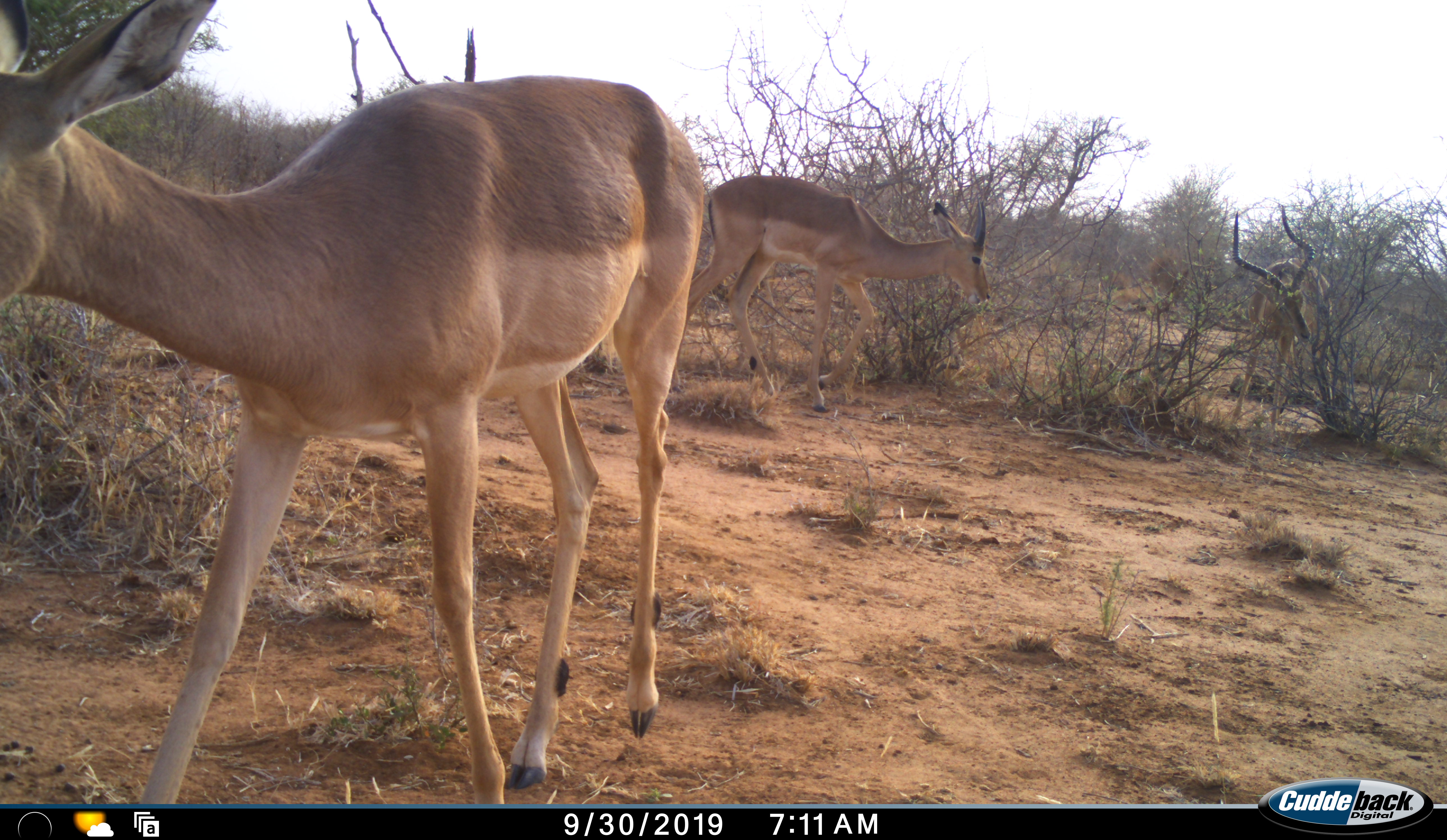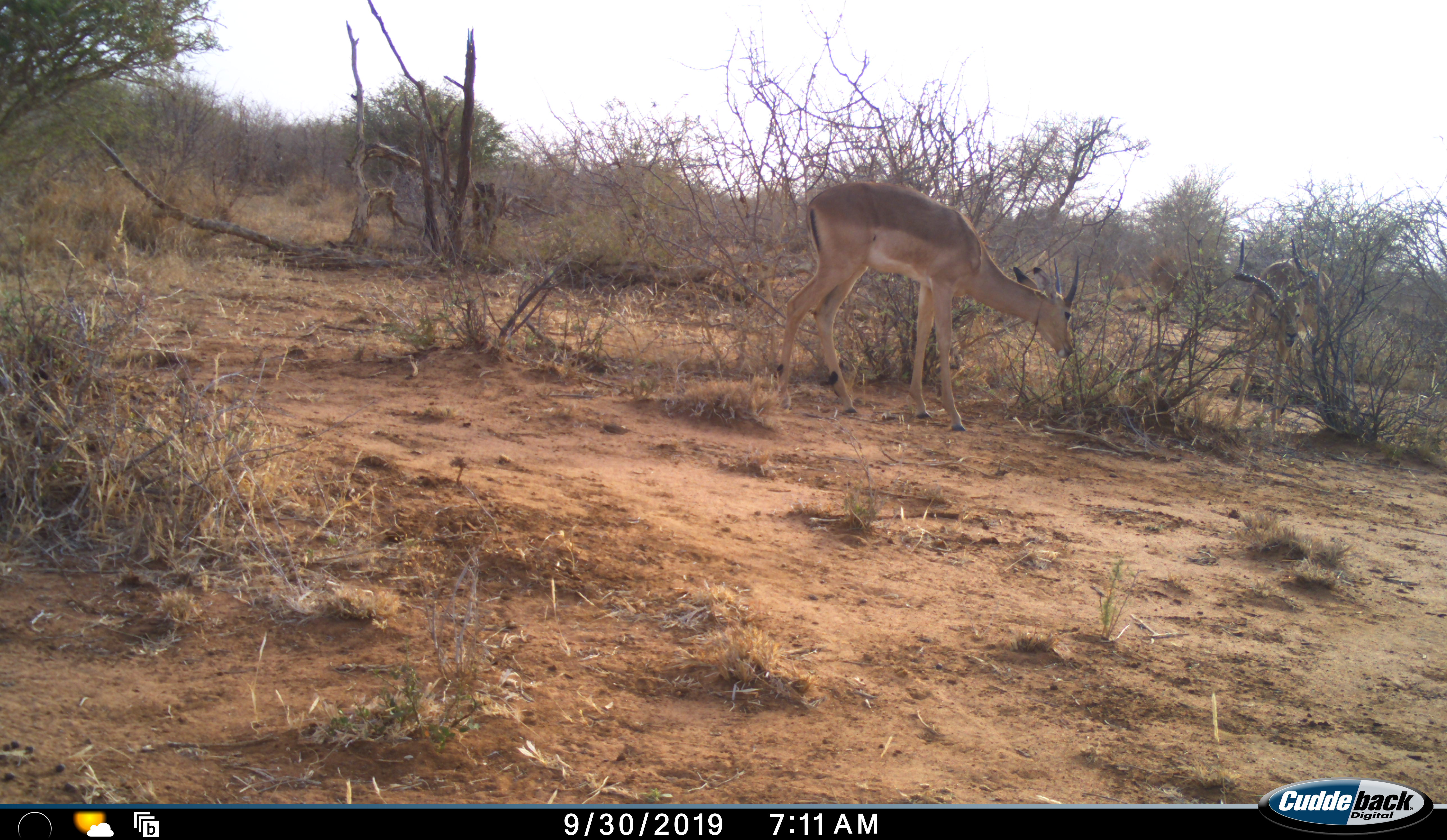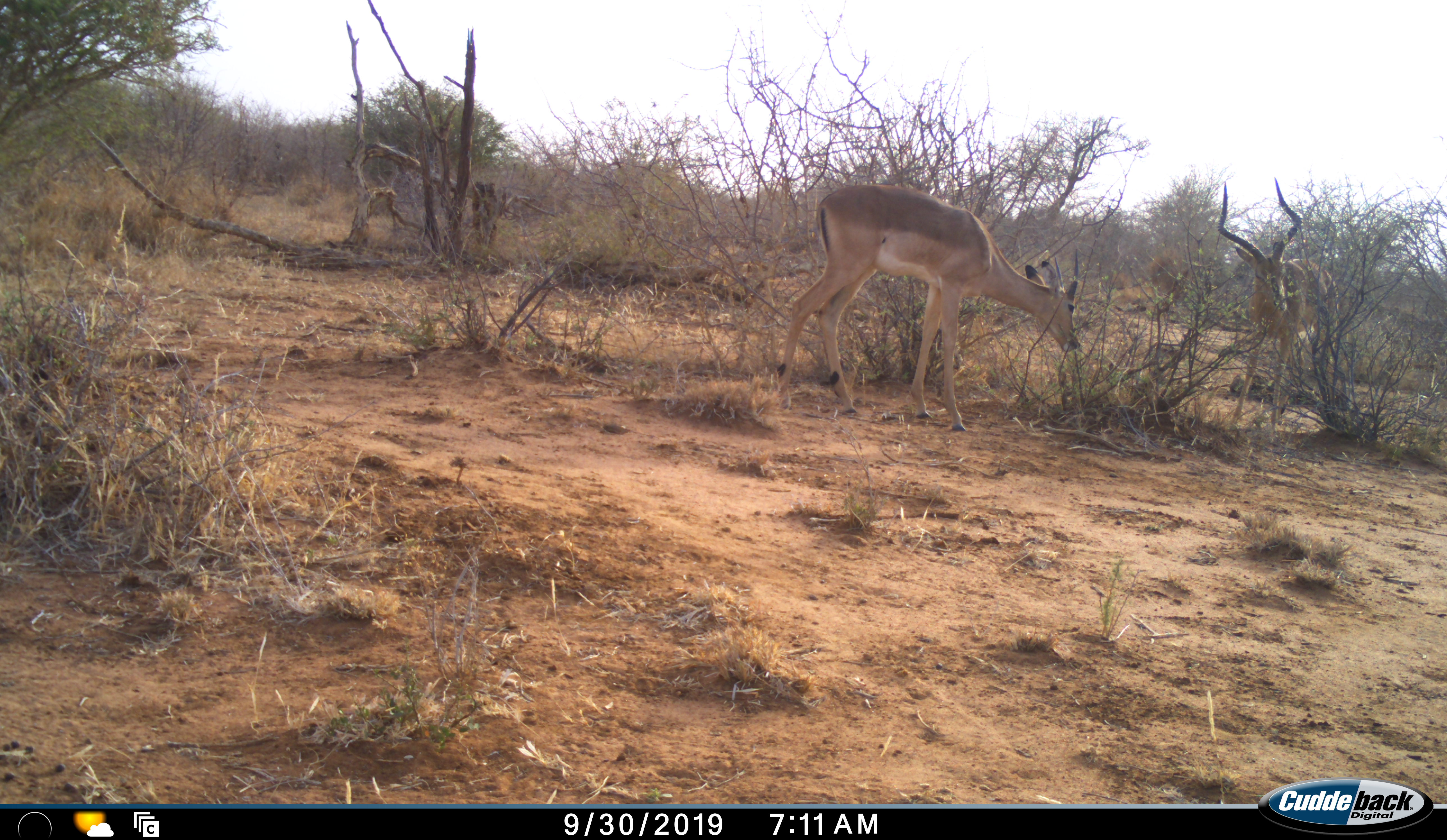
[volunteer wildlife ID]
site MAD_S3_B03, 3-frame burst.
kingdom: Animalia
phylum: Chordata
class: Mammalia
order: Artiodactyla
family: Bovidae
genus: Aepyceros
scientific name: Aepyceros melampus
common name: impala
Impala (Aepyceros melampus), count 3. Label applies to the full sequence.